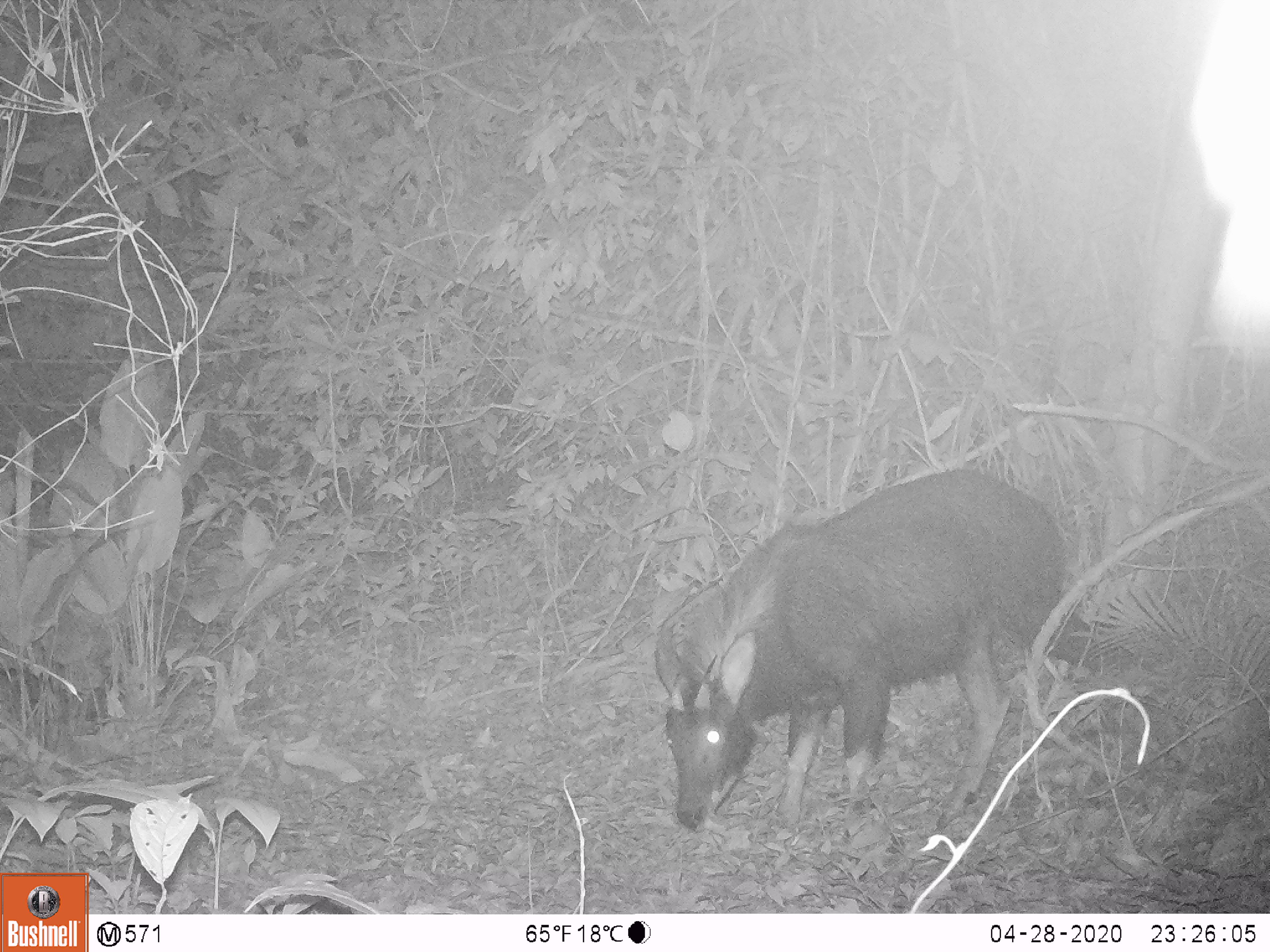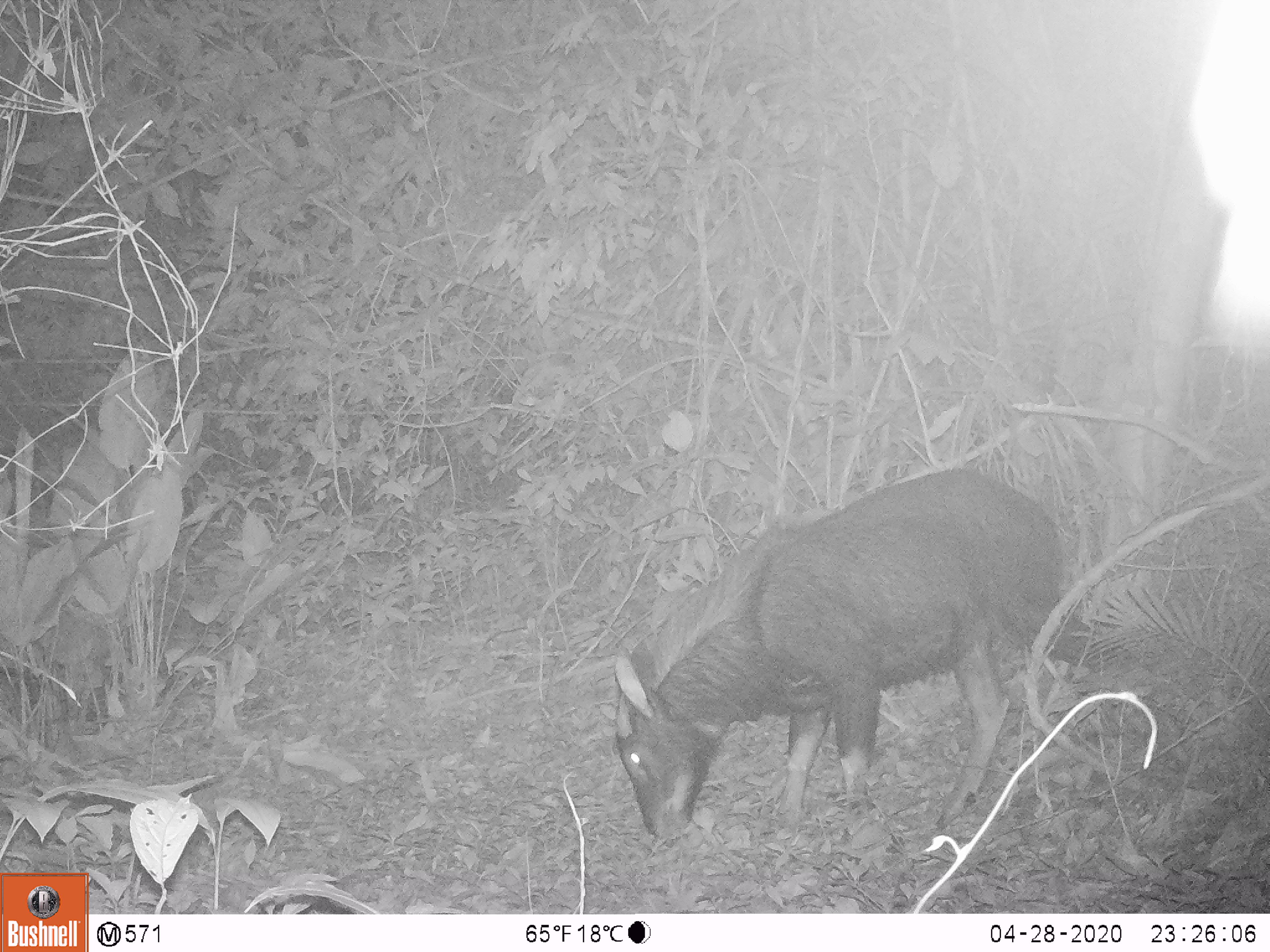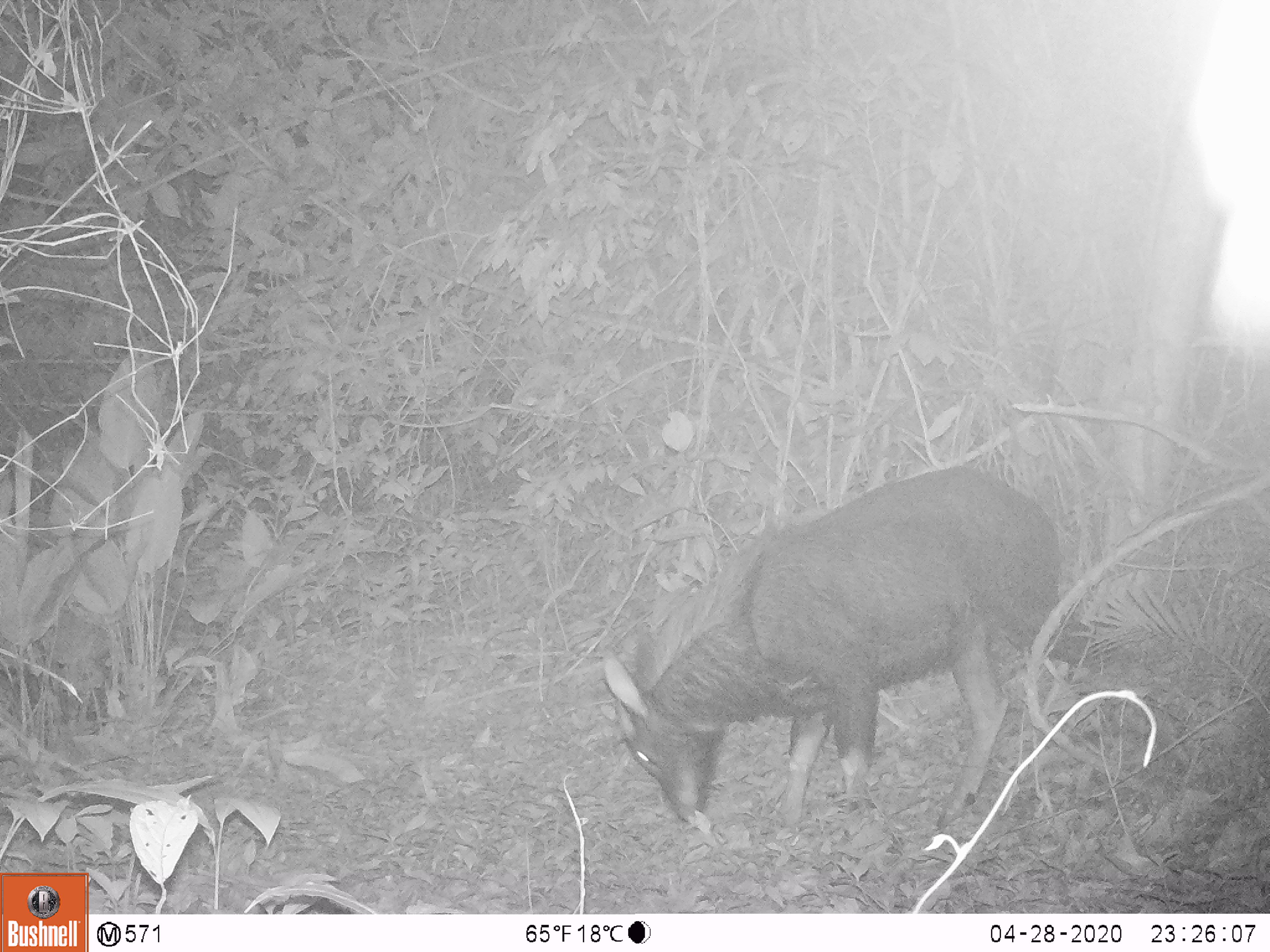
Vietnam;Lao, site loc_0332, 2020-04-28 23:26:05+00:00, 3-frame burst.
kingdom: Animalia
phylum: Chordata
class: Mammalia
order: Artiodactyla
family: Bovidae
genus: Capricornis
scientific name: Capricornis sumatraensis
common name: chinese serow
Chinese serow (Capricornis sumatraensis). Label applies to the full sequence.